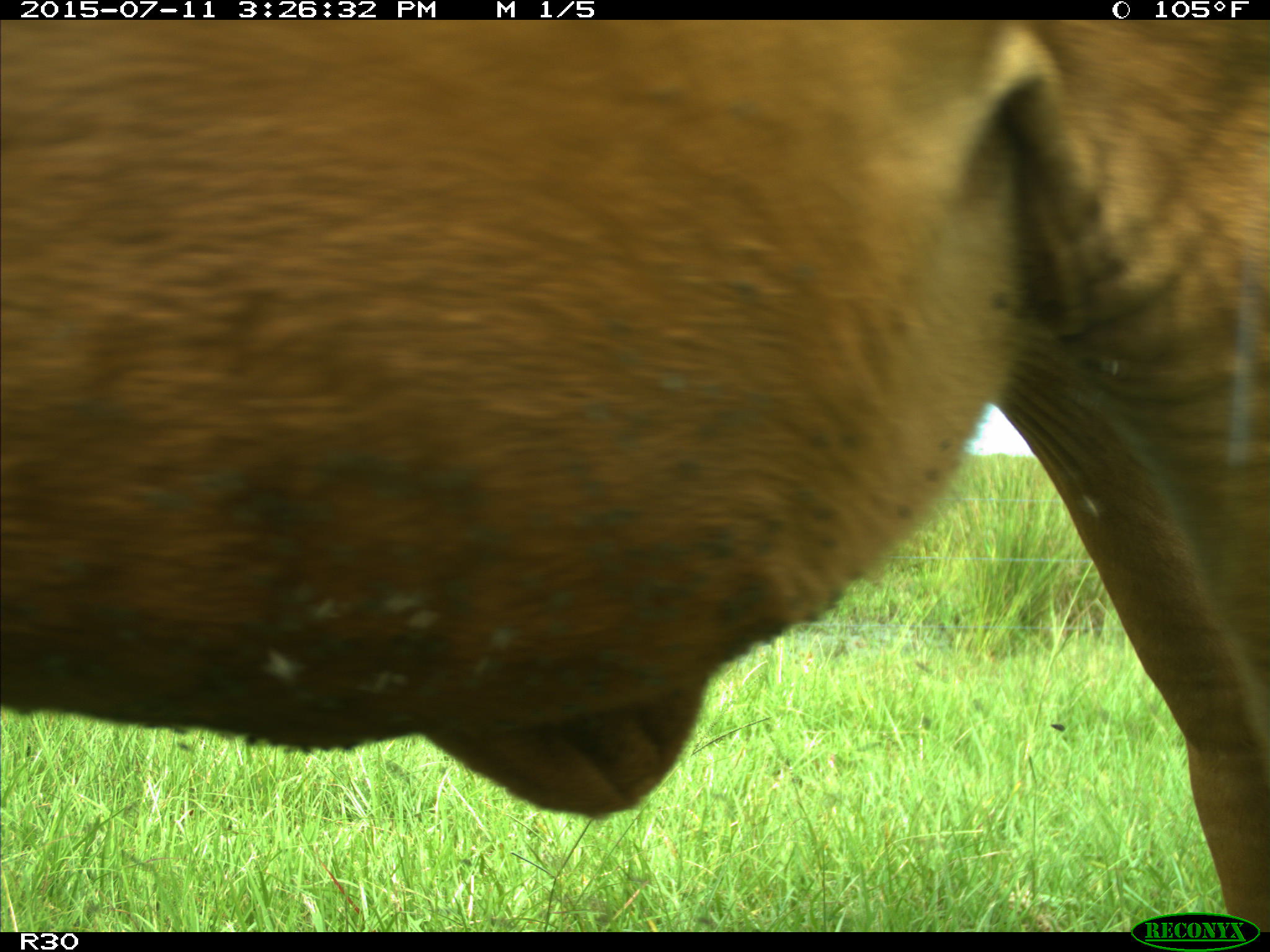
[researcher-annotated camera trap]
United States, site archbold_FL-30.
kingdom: Animalia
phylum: Chordata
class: Mammalia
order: Artiodactyla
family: Bovidae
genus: Bos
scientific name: Bos taurus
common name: domestic cow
Bos taurus (domestic cow).